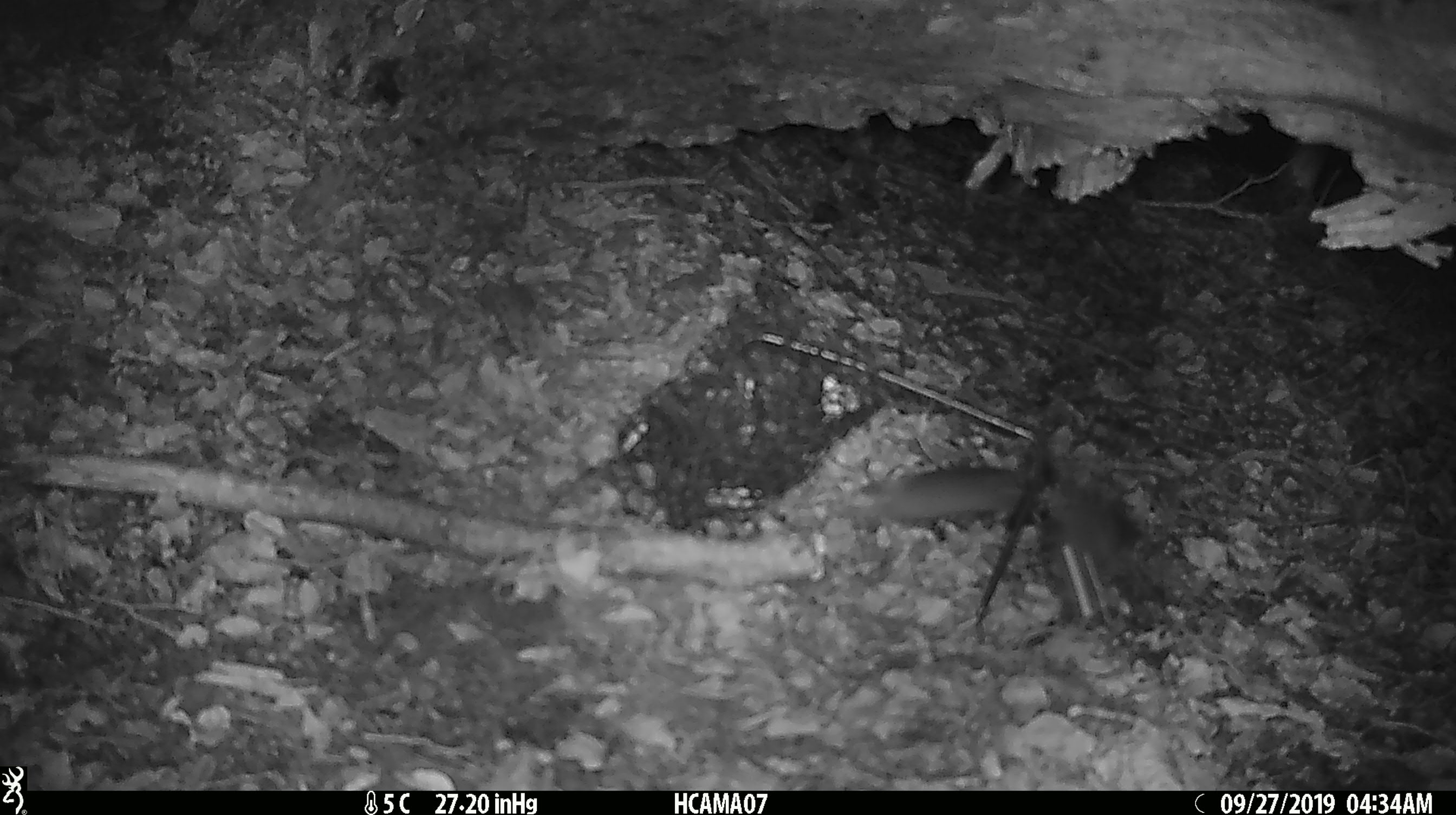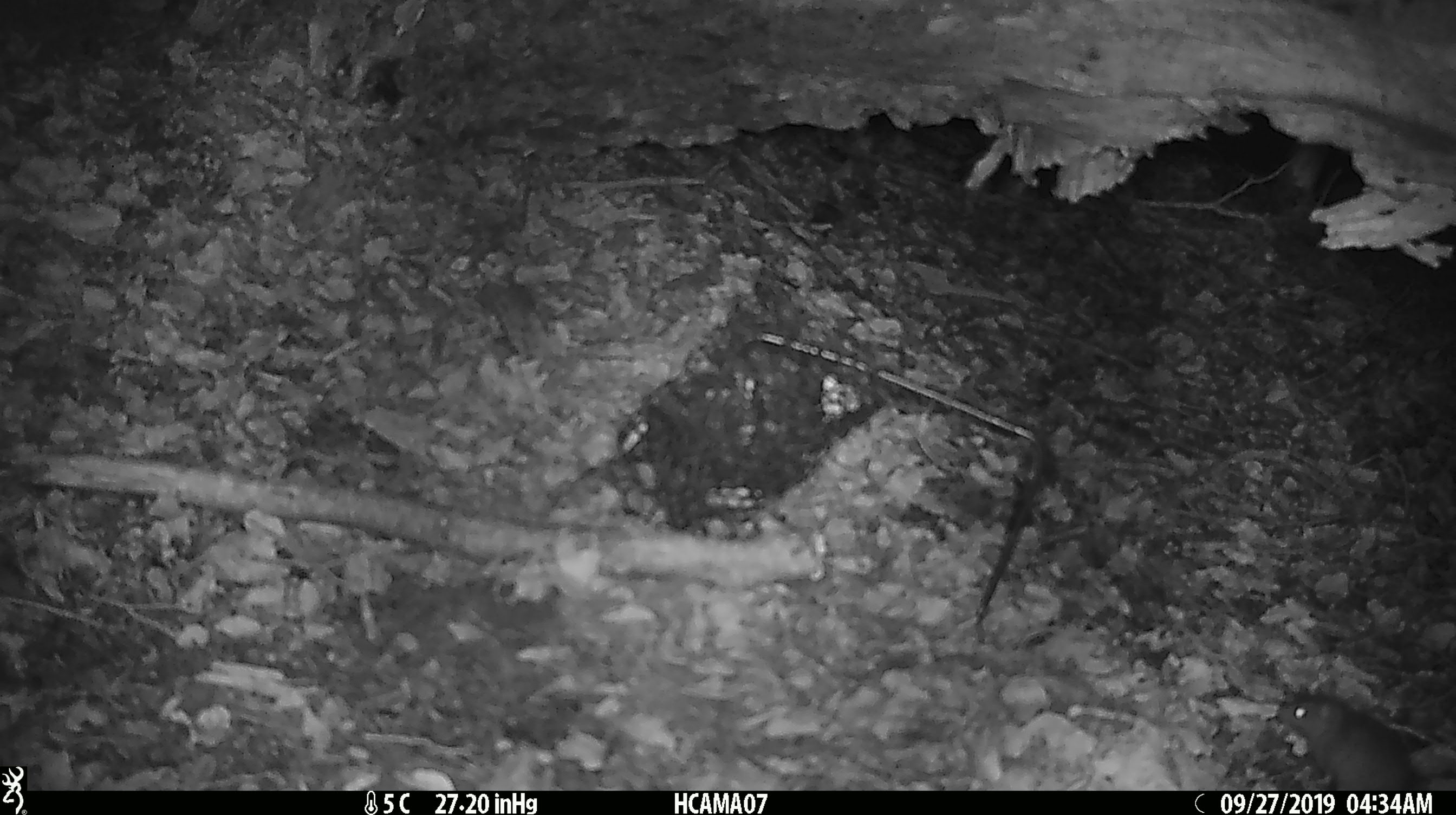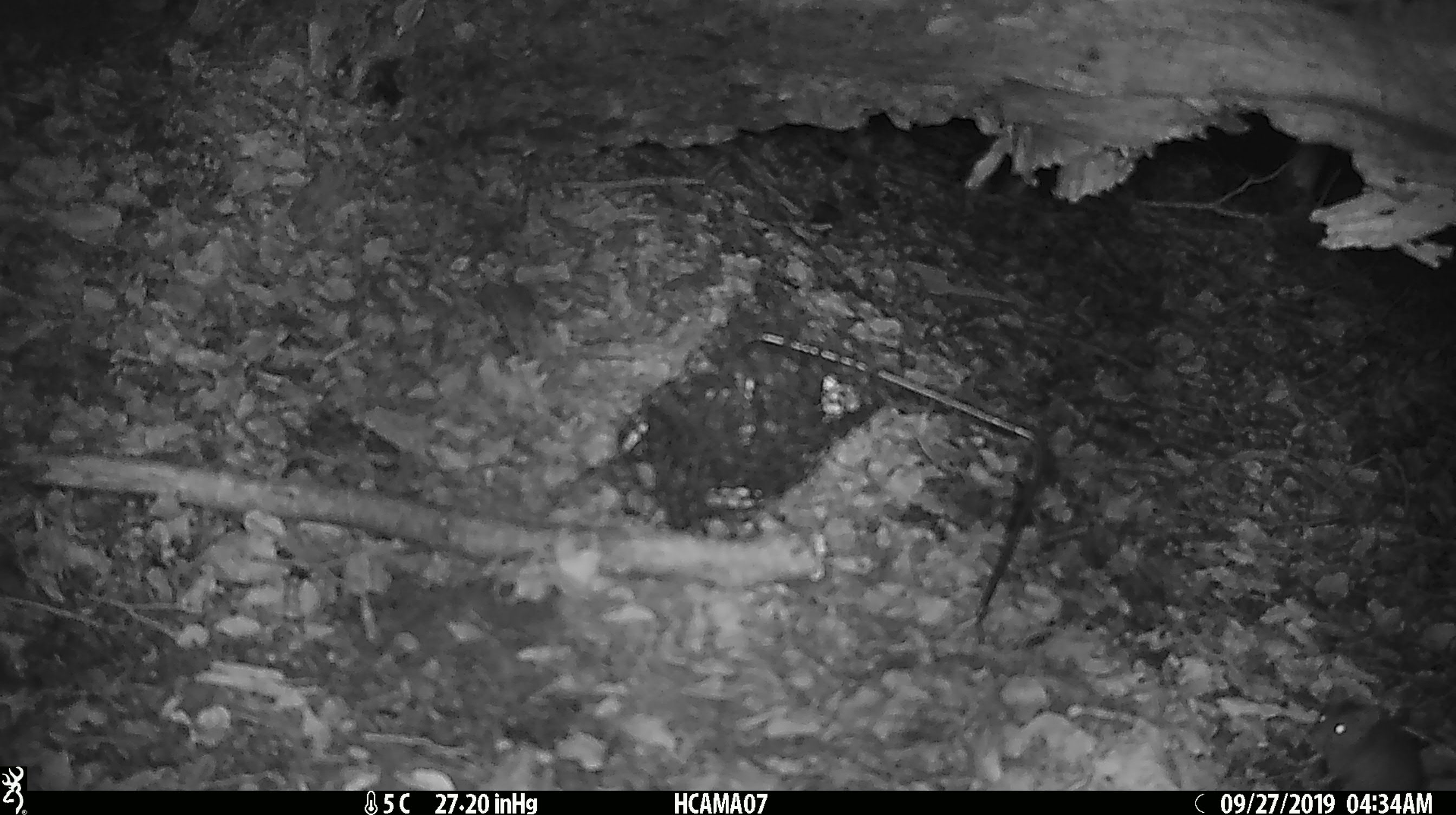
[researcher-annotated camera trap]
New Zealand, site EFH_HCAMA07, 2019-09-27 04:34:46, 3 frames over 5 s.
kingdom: Animalia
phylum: Chordata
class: Mammalia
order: Rodentia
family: Muridae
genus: Mus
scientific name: Mus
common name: mouse